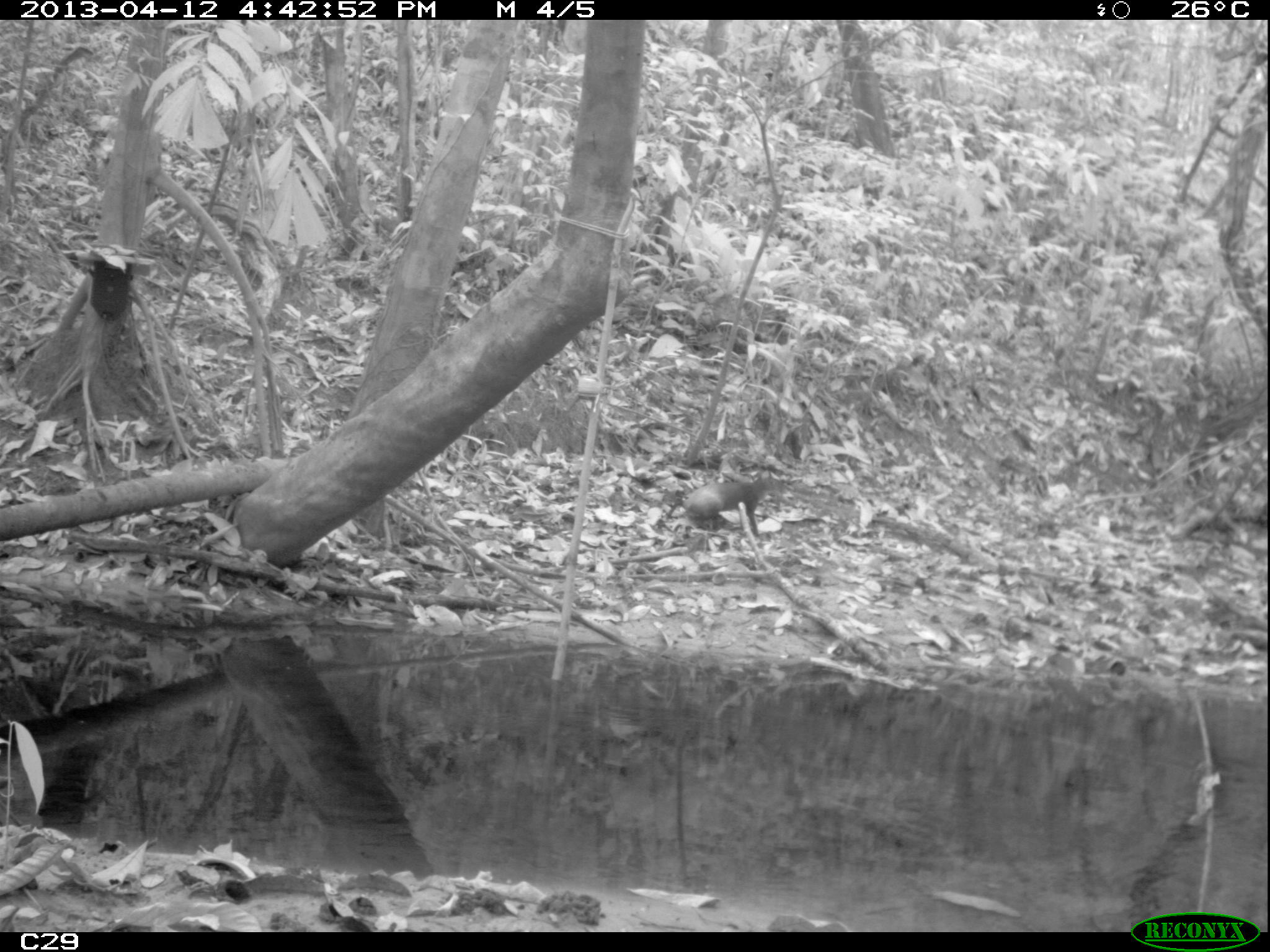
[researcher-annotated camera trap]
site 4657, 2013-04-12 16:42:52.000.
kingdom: Animalia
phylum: Chordata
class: Mammalia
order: Rodentia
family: Dasyproctidae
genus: Dasyprocta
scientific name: Dasyprocta leporina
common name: red-rumped agouti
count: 1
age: adult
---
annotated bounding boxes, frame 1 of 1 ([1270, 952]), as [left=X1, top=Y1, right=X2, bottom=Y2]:
dasyprocta leporina: [left=682, top=471, right=787, bottom=534]